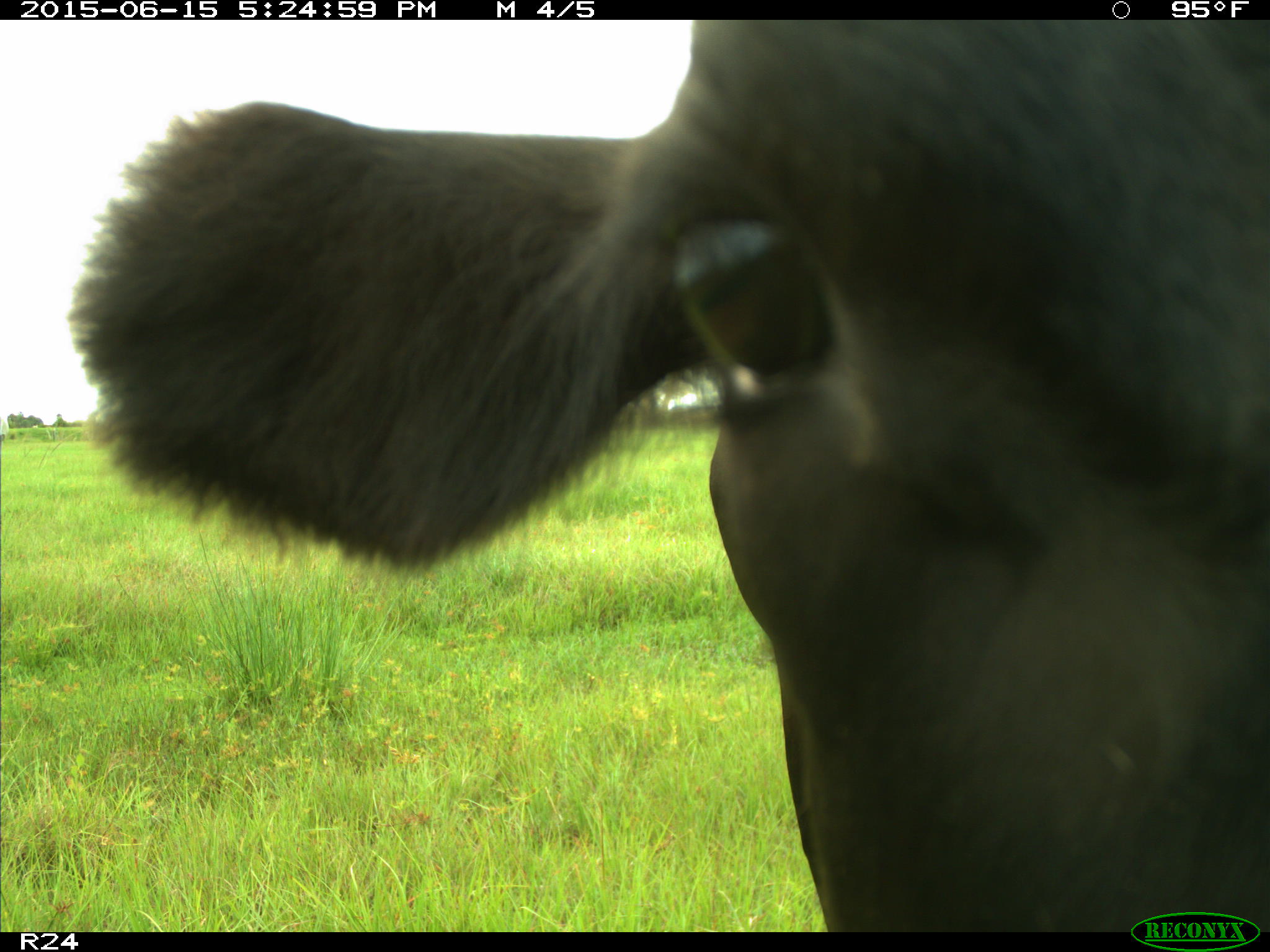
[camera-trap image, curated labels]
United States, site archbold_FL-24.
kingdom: Animalia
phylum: Chordata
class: Mammalia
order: Artiodactyla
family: Bovidae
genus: Bos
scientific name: Bos taurus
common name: domestic cow